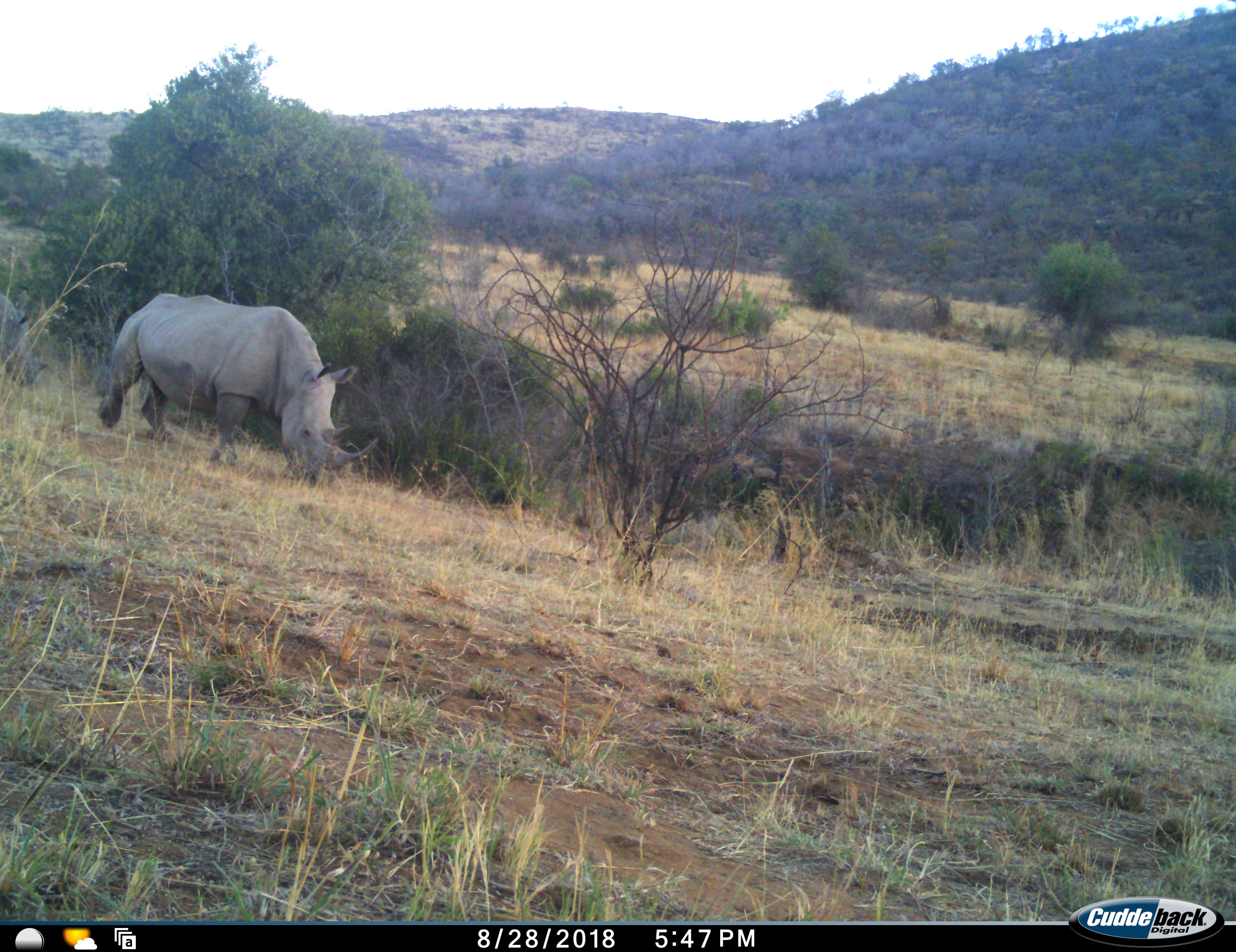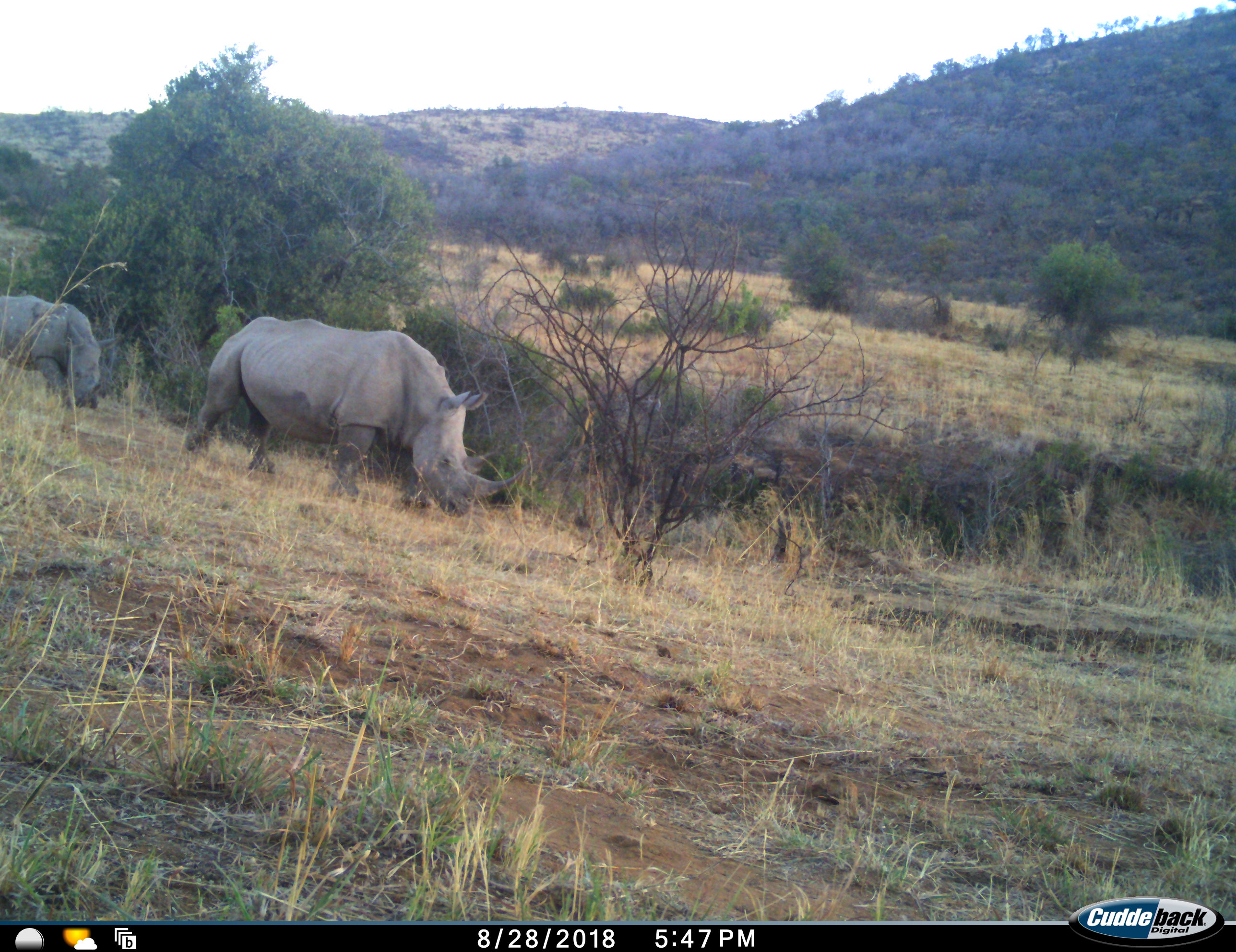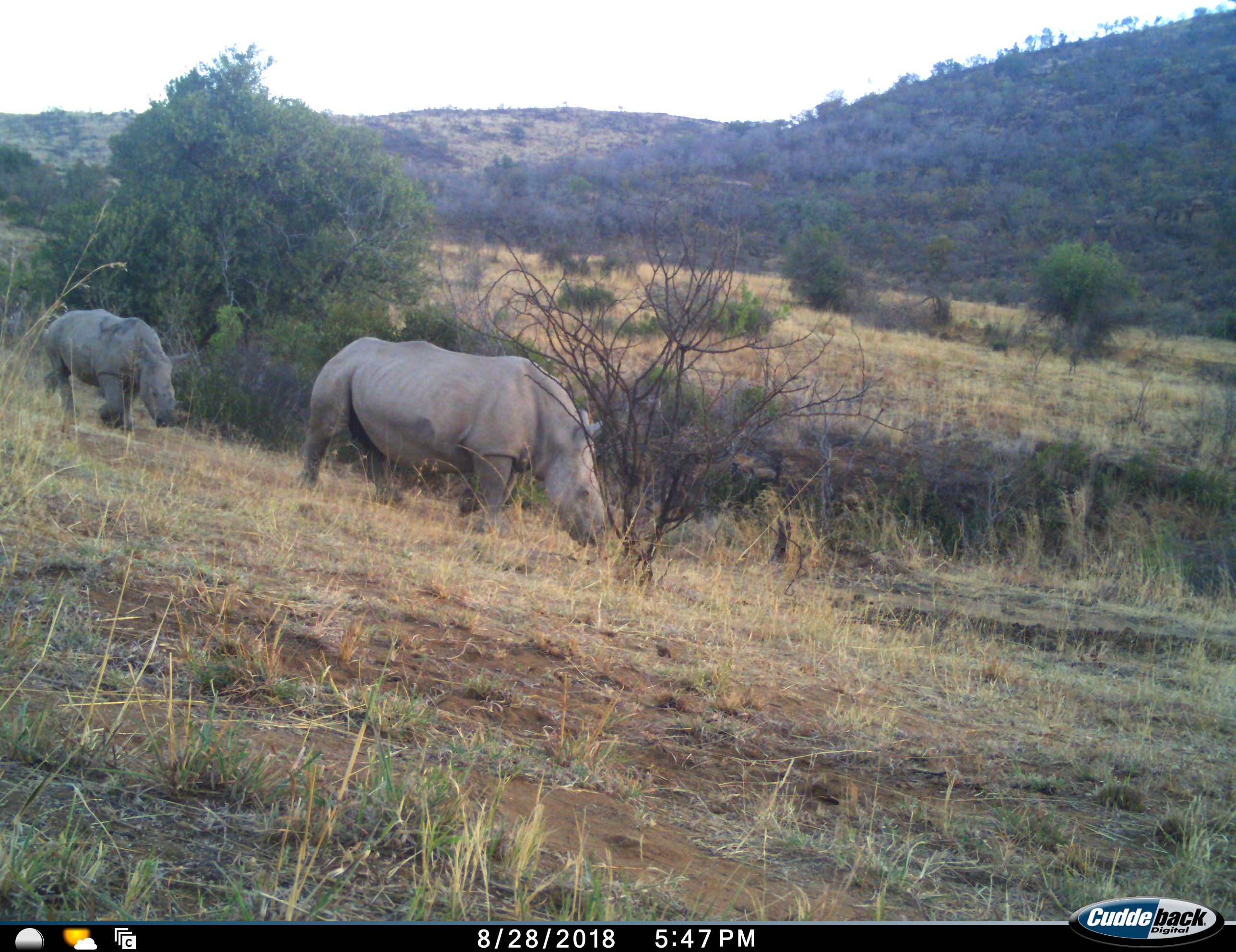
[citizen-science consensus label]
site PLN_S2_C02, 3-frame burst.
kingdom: Animalia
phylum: Chordata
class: Mammalia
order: Perissodactyla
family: Rhinocerotidae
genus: Ceratotherium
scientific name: Ceratotherium simum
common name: white rhinoceros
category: rhinoceroswhite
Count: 2.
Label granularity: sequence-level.